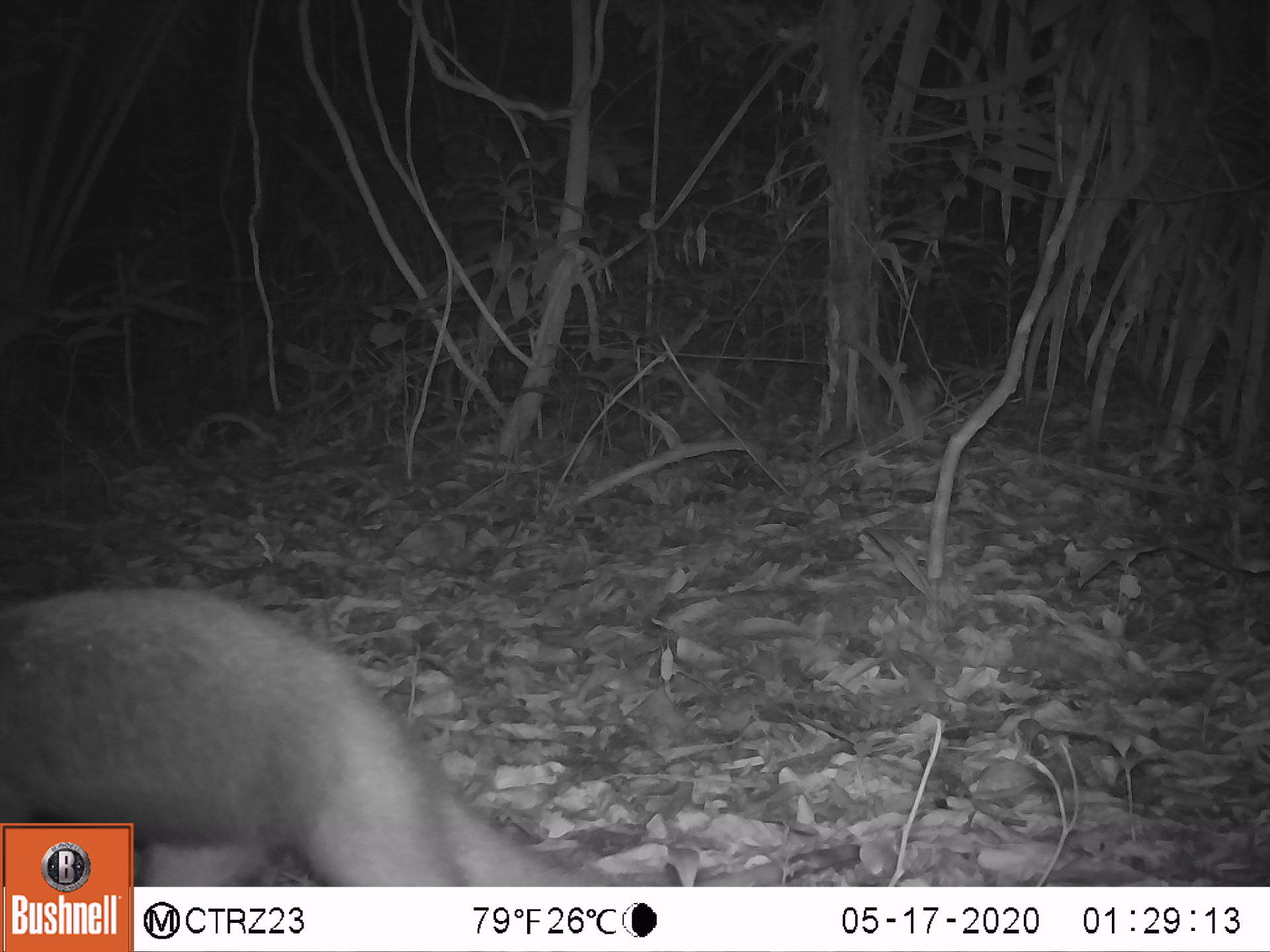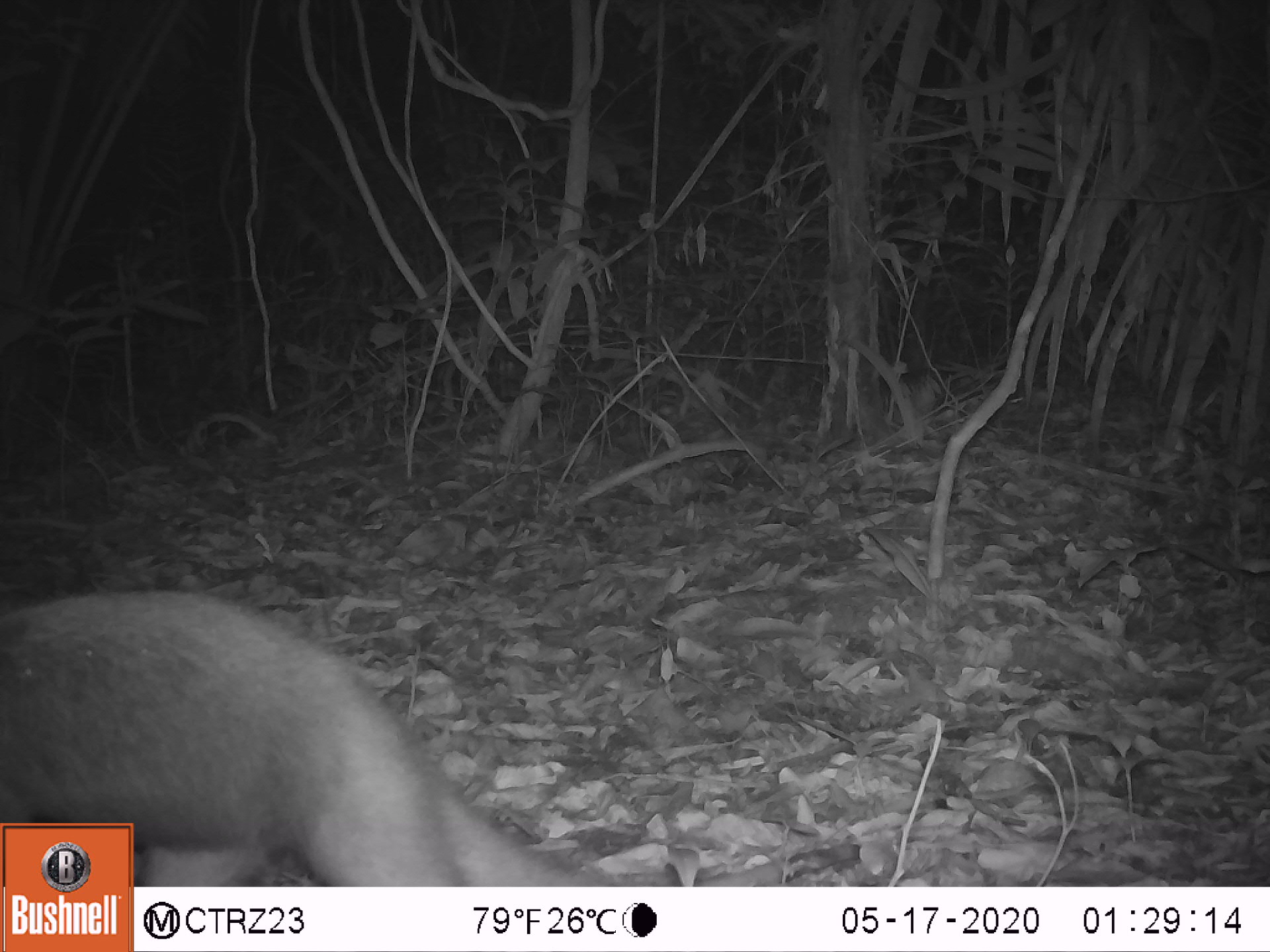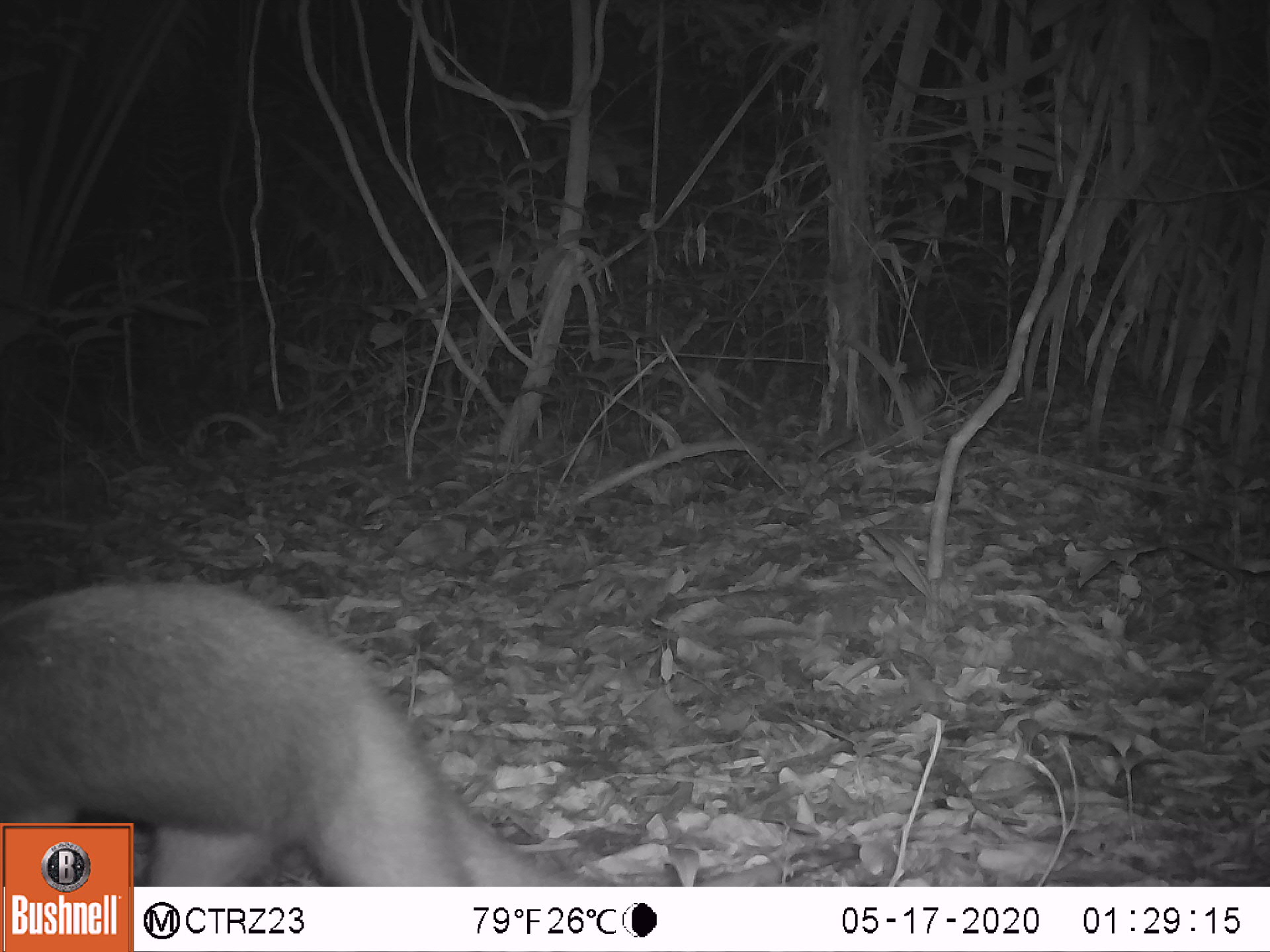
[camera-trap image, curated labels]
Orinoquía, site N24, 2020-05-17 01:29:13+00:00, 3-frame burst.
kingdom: Animalia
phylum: Chordata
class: Mammalia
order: Pilosa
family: Myrmecophagidae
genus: Tamandua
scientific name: Tamandua tetradactyla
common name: southern tamandua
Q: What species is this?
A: Southern tamandua (Tamandua tetradactyla).